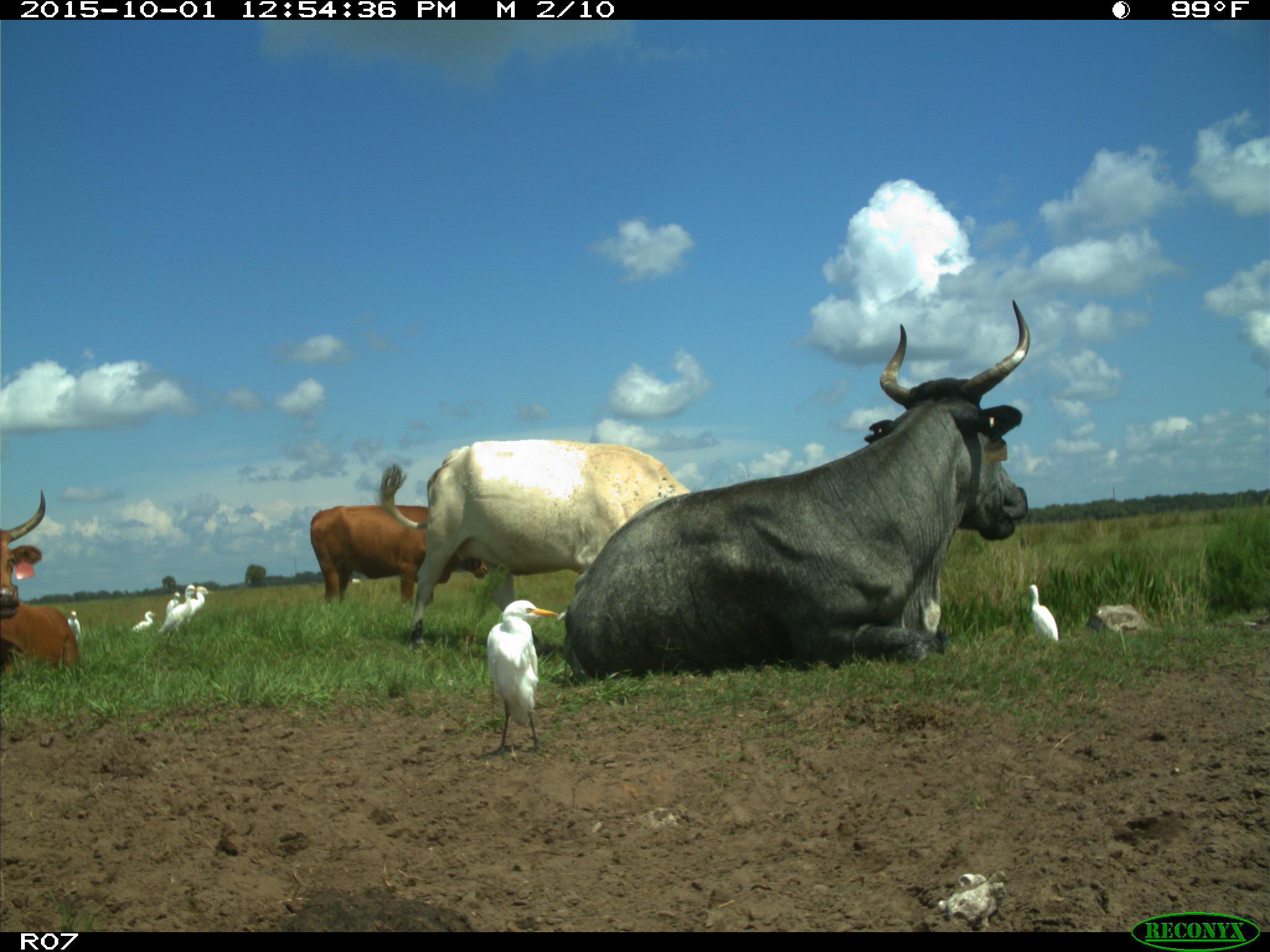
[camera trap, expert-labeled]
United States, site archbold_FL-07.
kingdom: Animalia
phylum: Chordata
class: Mammalia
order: Artiodactyla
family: Bovidae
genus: Bos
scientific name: Bos taurus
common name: domestic cow